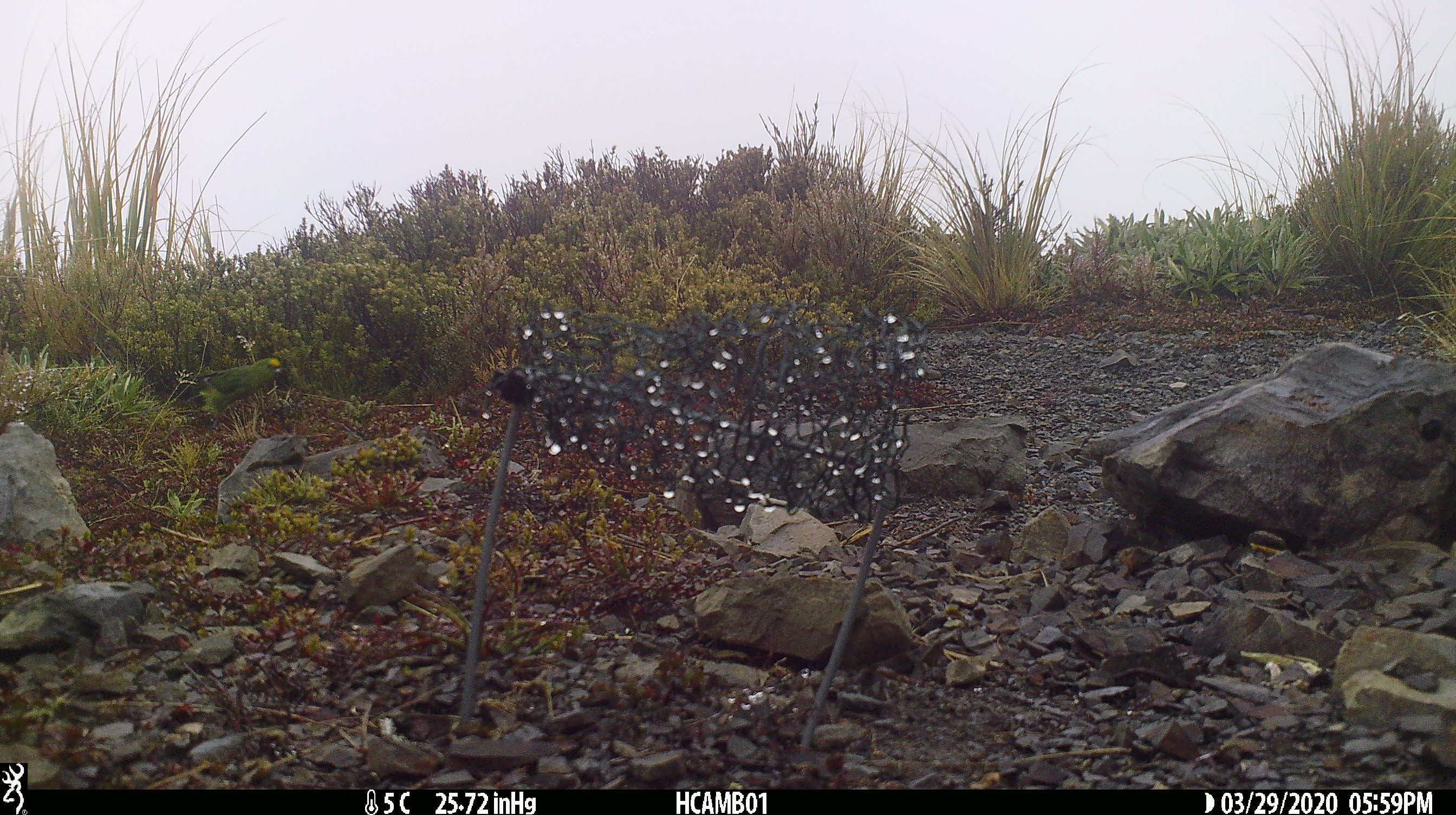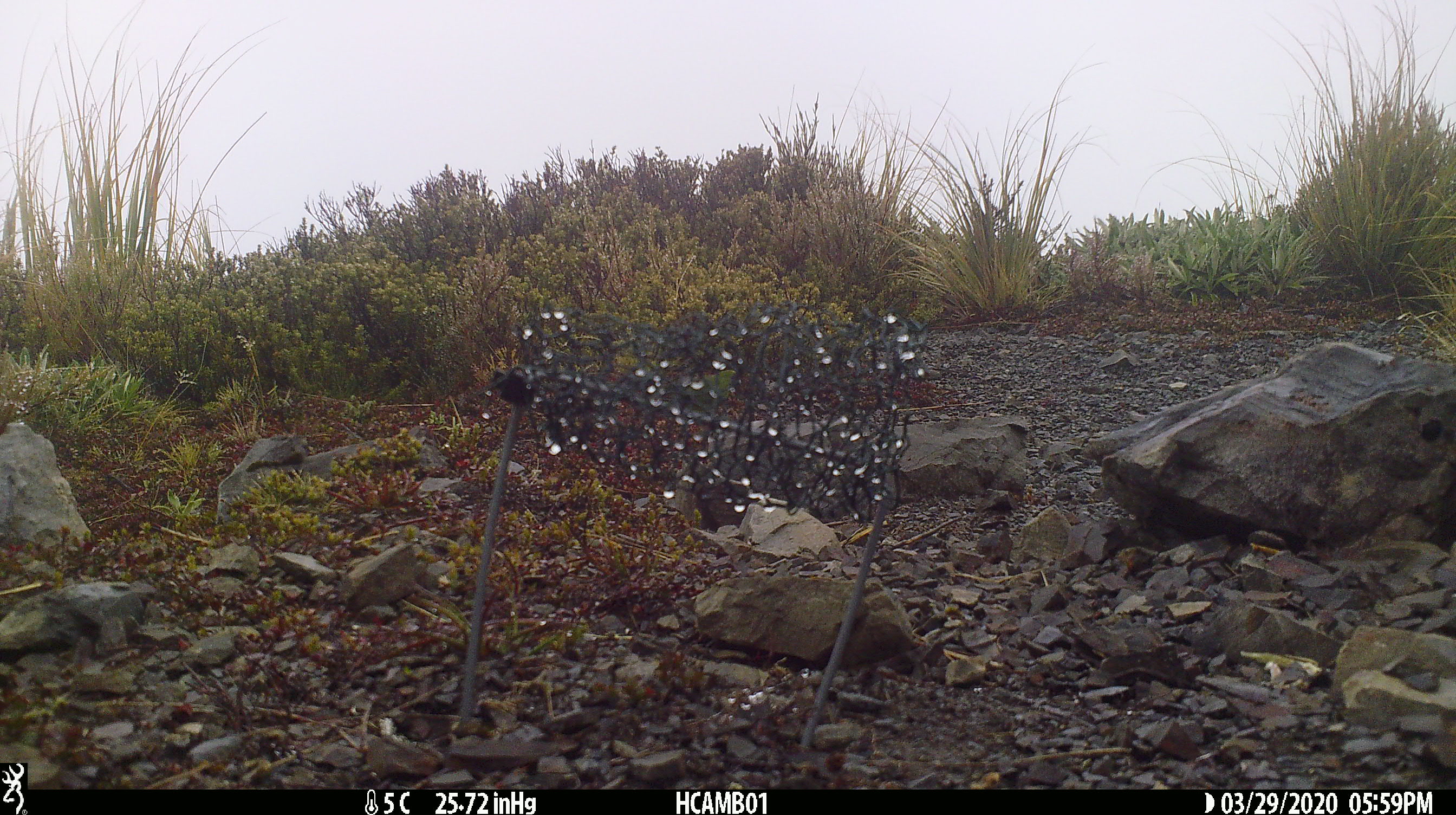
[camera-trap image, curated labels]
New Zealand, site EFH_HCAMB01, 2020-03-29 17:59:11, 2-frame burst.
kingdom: Animalia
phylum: Chordata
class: Aves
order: Psittaciformes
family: Psittaculidae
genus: Cyanoramphus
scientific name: Cyanoramphus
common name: parakeet